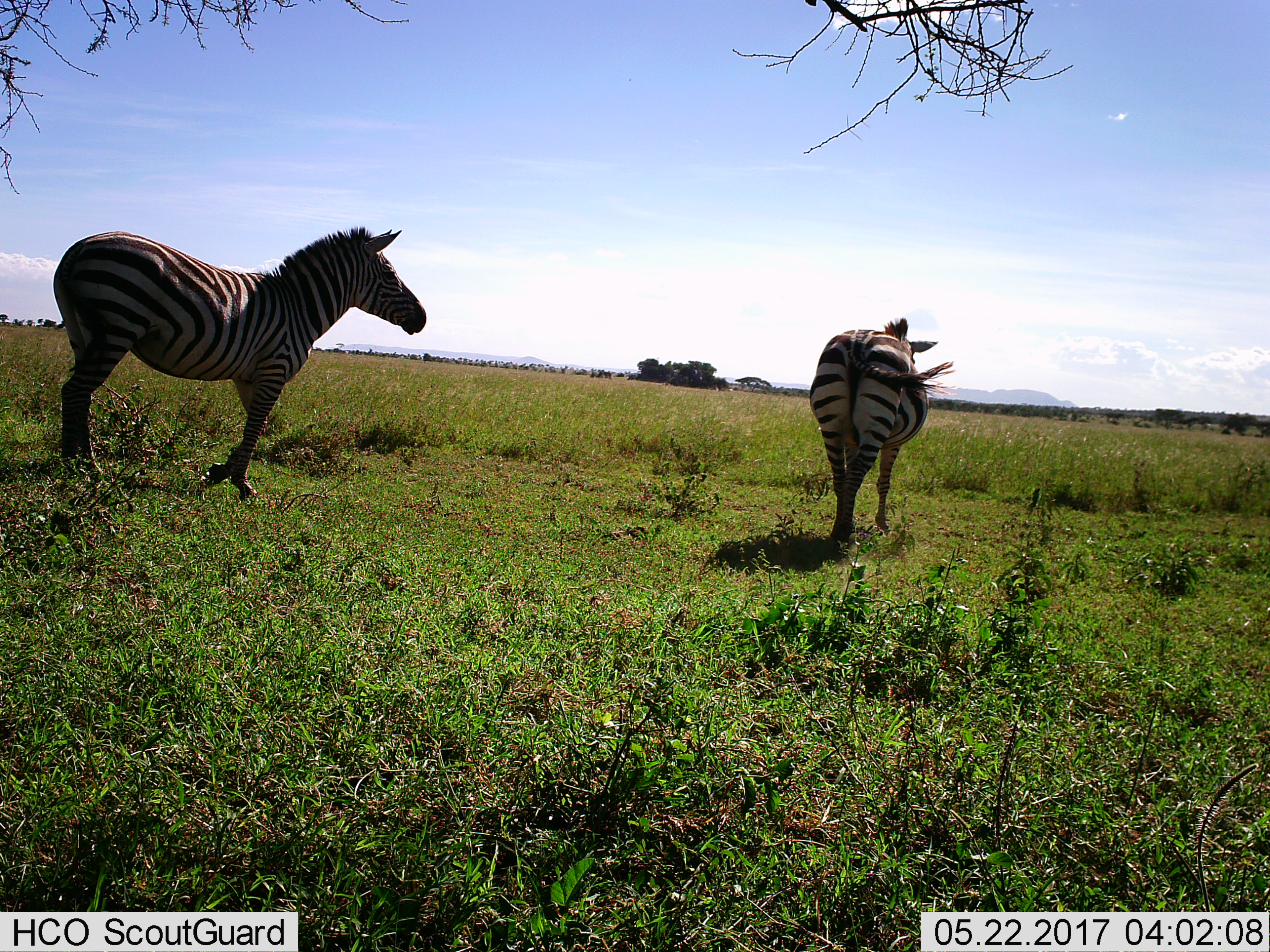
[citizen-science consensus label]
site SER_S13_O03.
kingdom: Animalia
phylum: Chordata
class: Mammalia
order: Perissodactyla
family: Equidae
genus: Equus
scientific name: Equus quagga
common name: plains zebra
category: zebraplains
Zebraplains (plains zebra) (Equus quagga), count 2. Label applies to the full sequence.